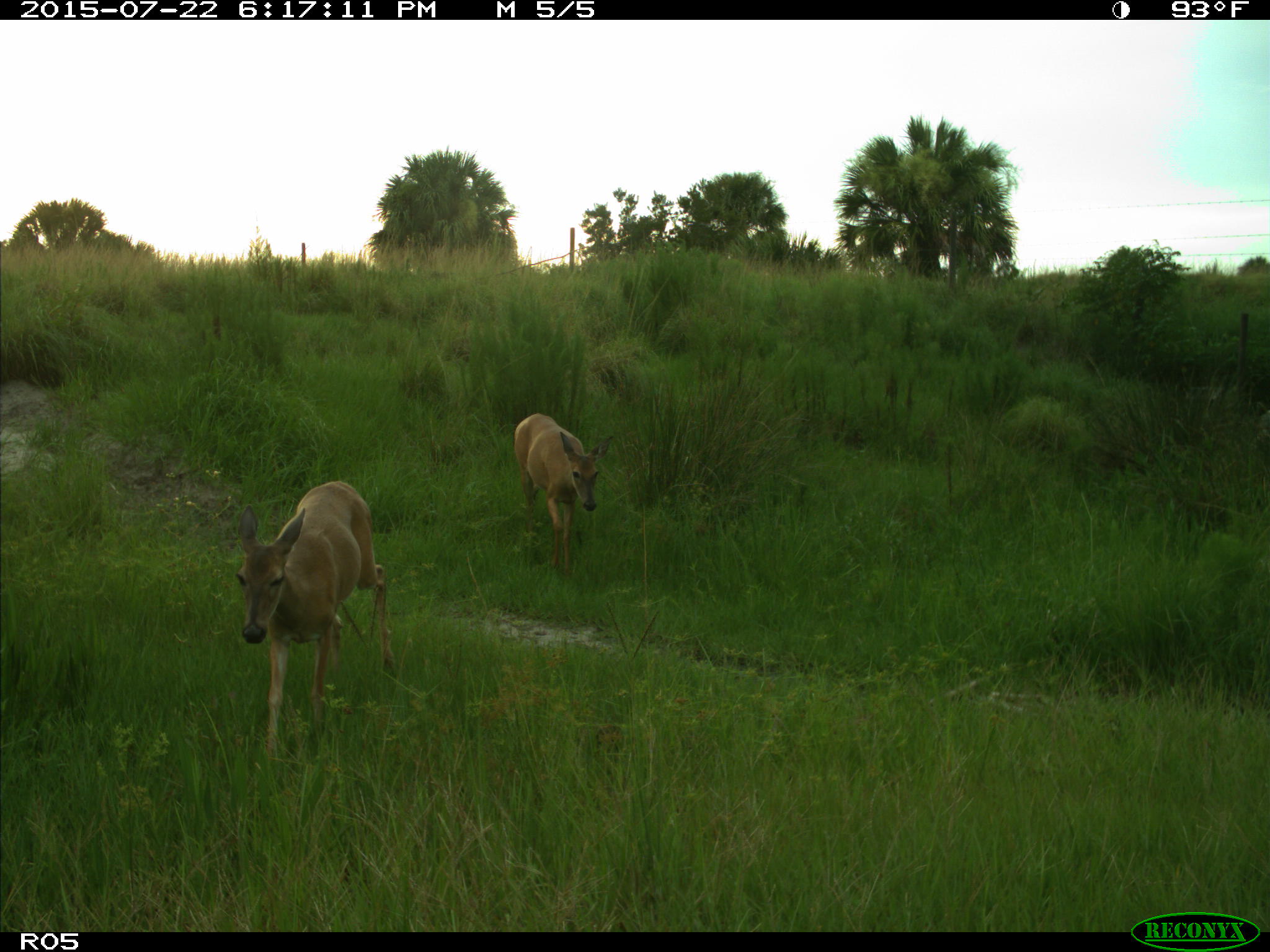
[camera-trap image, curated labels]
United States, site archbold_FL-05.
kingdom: Animalia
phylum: Chordata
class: Mammalia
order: Artiodactyla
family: Cervidae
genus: Odocoileus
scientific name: Odocoileus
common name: deer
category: unidentified deer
Unidentified deer (deer) (Odocoileus).